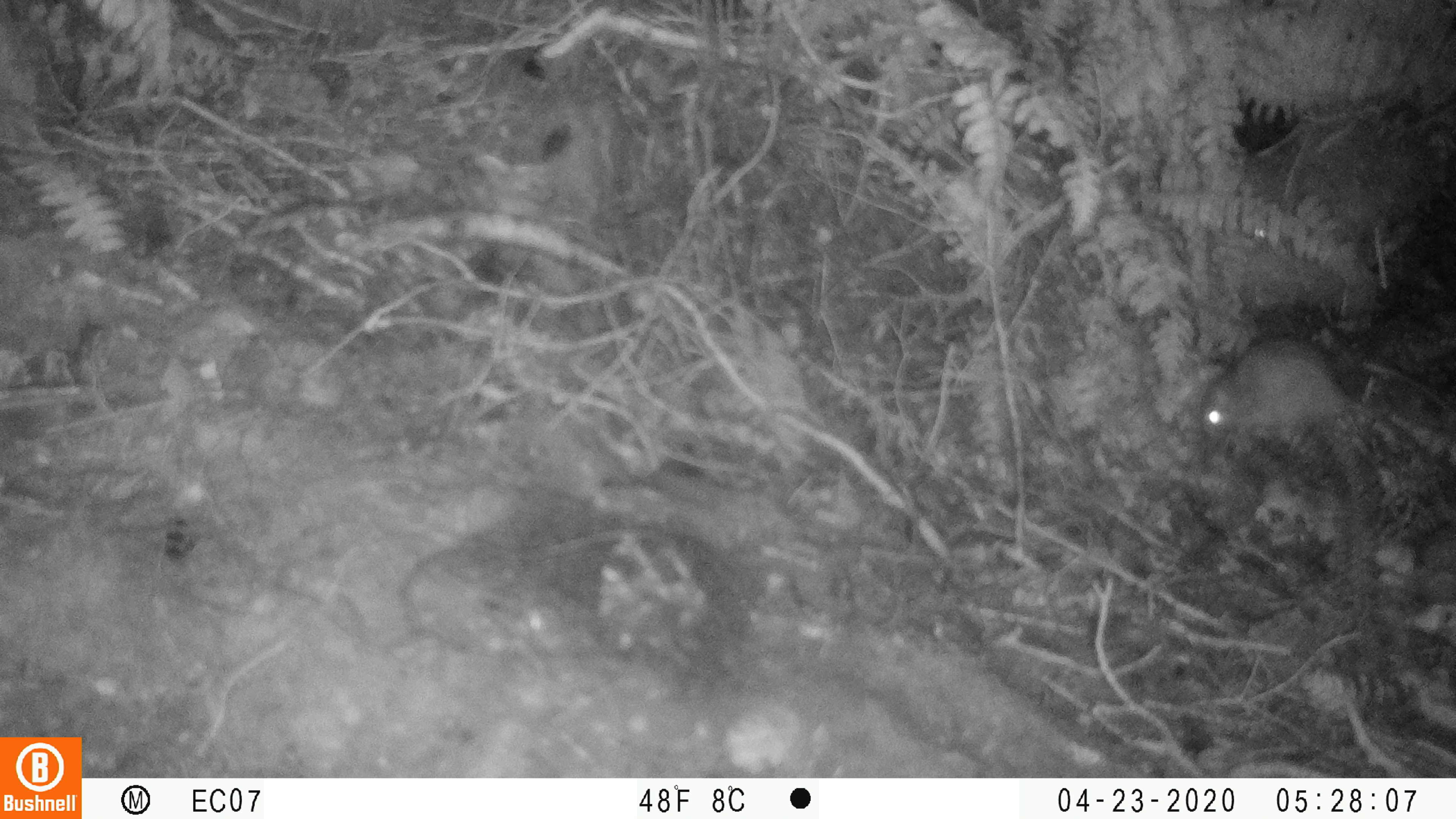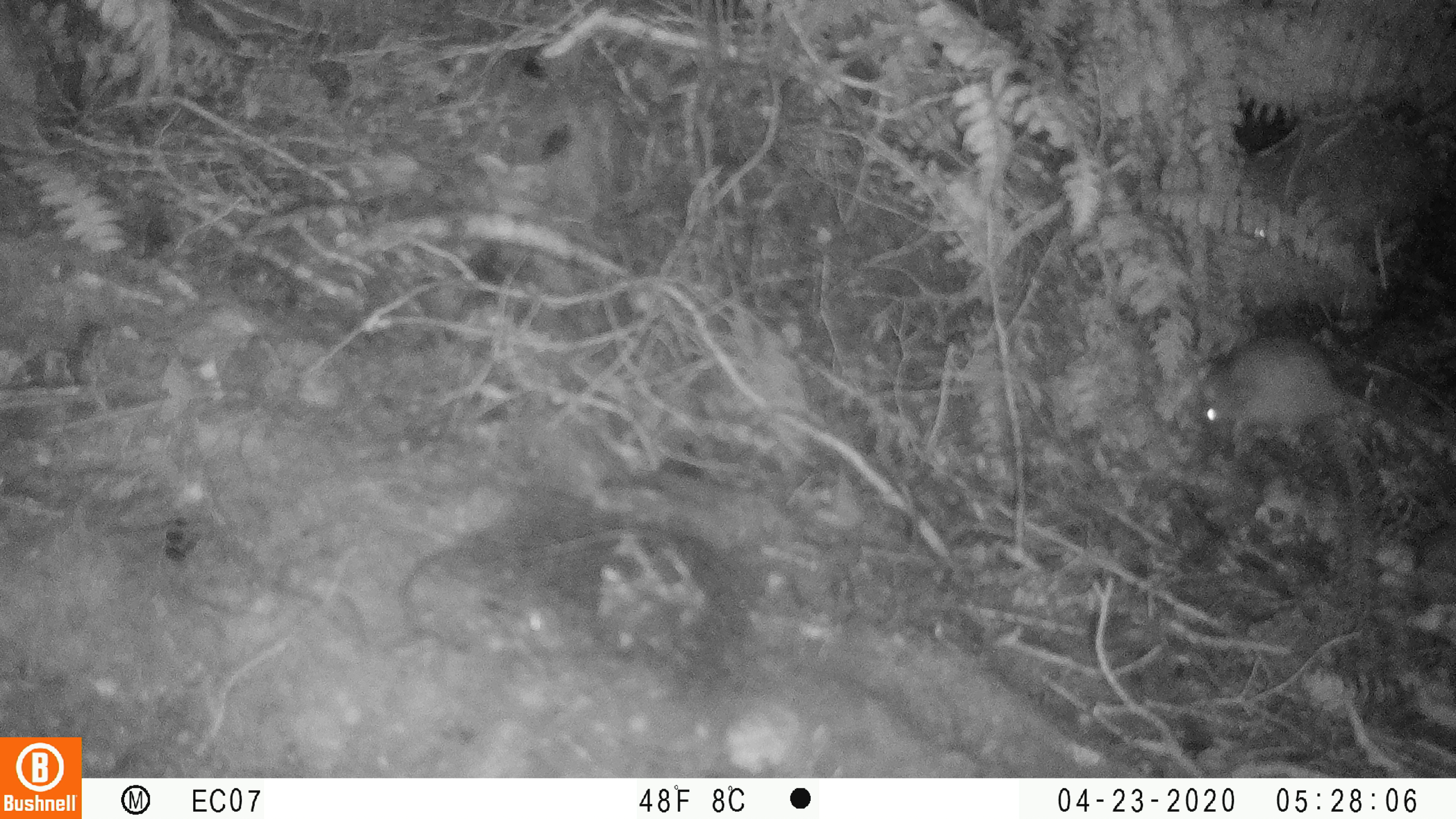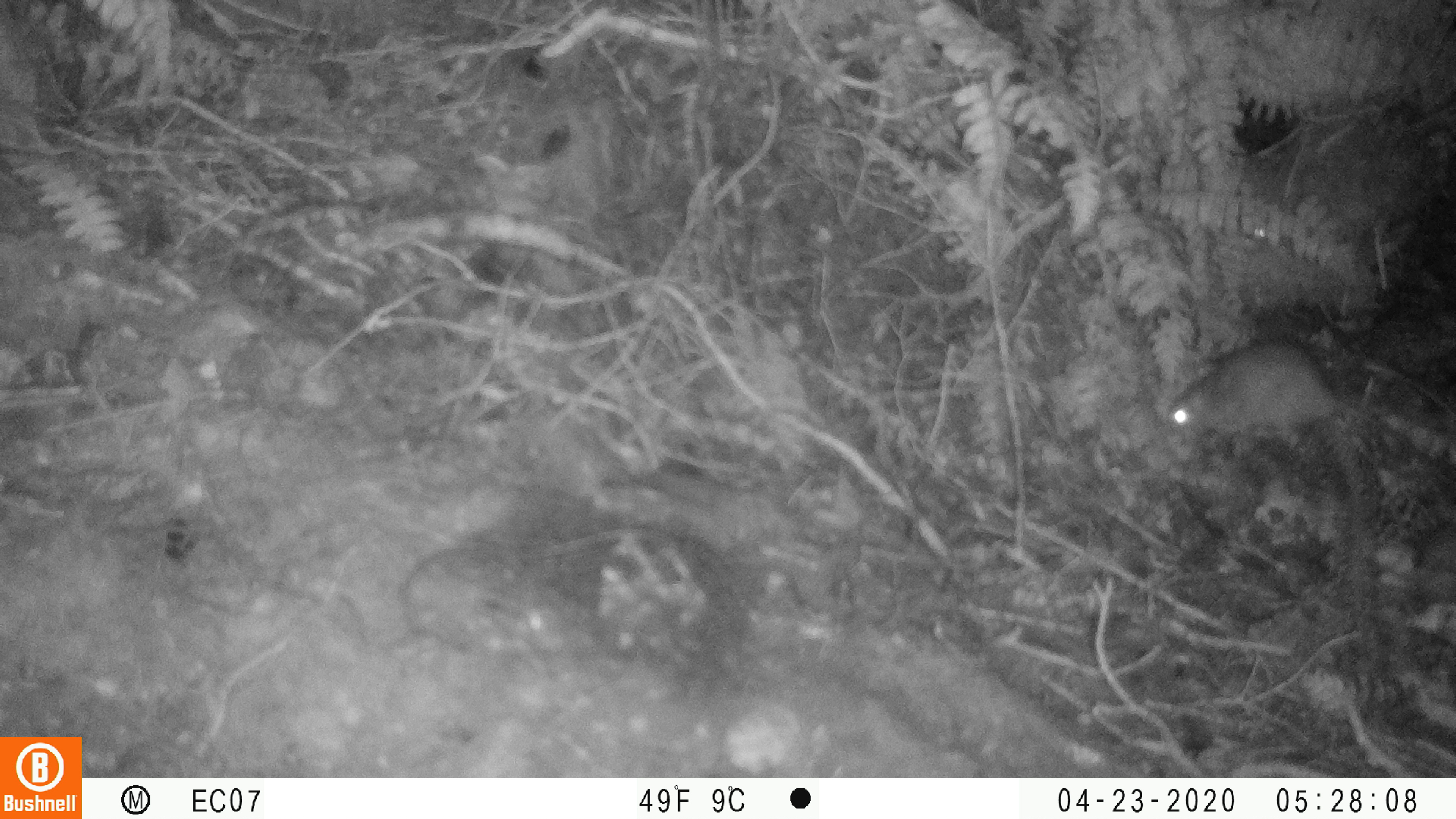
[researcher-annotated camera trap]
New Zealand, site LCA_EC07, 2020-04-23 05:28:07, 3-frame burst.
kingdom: Animalia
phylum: Chordata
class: Mammalia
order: Rodentia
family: Muridae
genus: Rattus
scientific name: Rattus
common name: rat